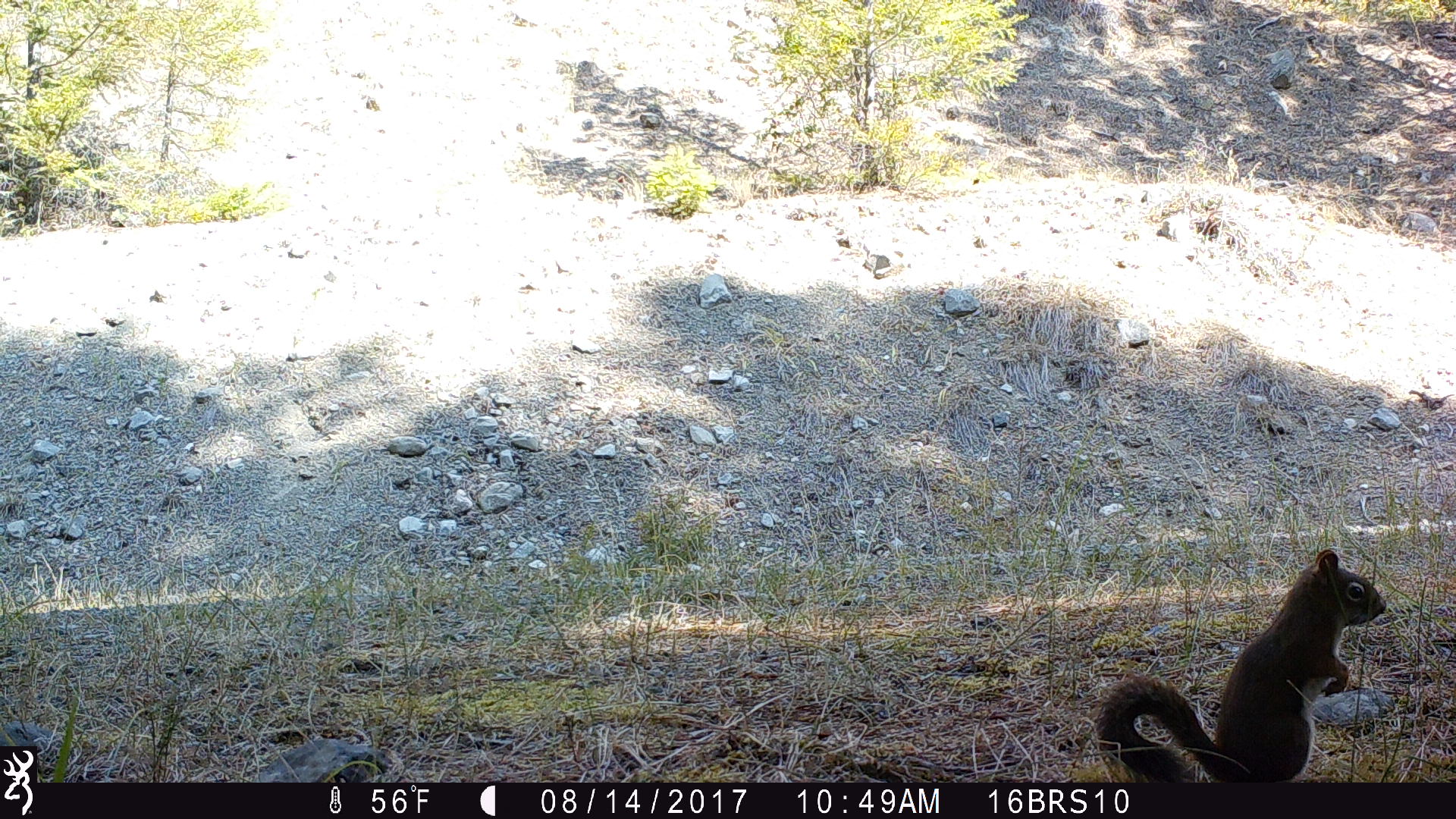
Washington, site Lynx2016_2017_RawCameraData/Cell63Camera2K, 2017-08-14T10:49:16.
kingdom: Animalia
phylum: Chordata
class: Mammalia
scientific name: Mammalia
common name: small mammal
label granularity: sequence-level